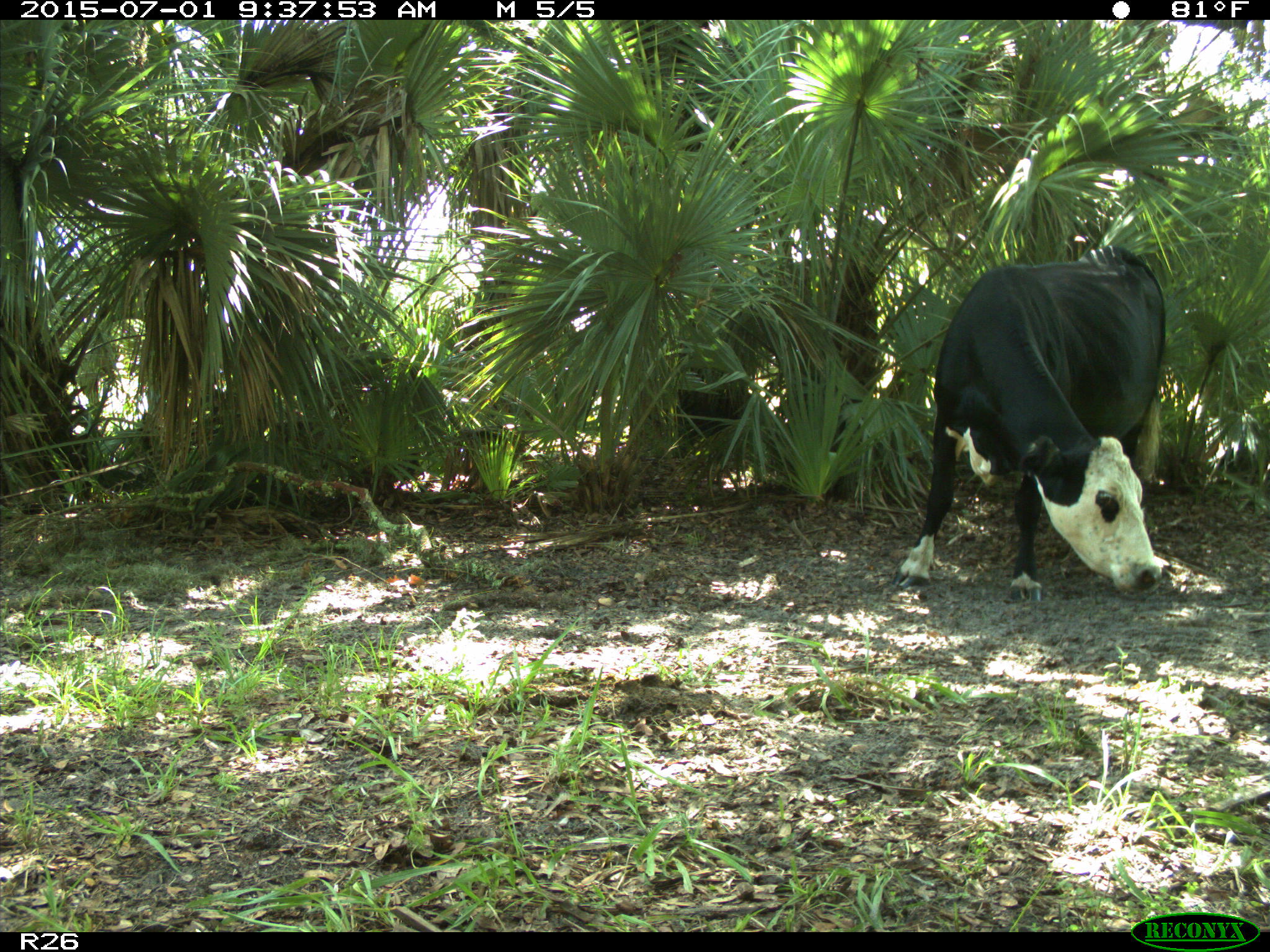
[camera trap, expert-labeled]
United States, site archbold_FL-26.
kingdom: Animalia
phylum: Chordata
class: Mammalia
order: Artiodactyla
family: Bovidae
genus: Bos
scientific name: Bos taurus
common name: domestic cow